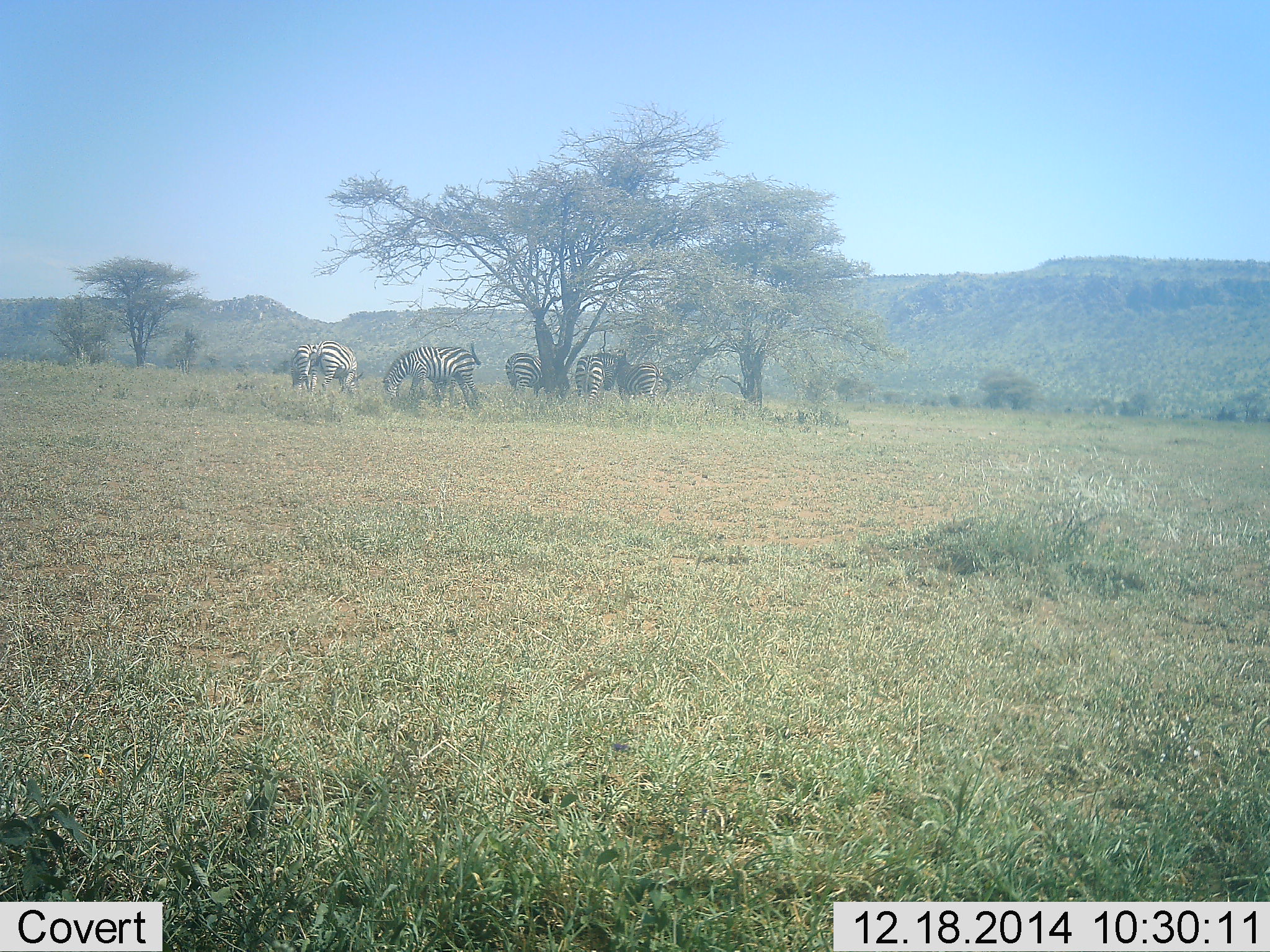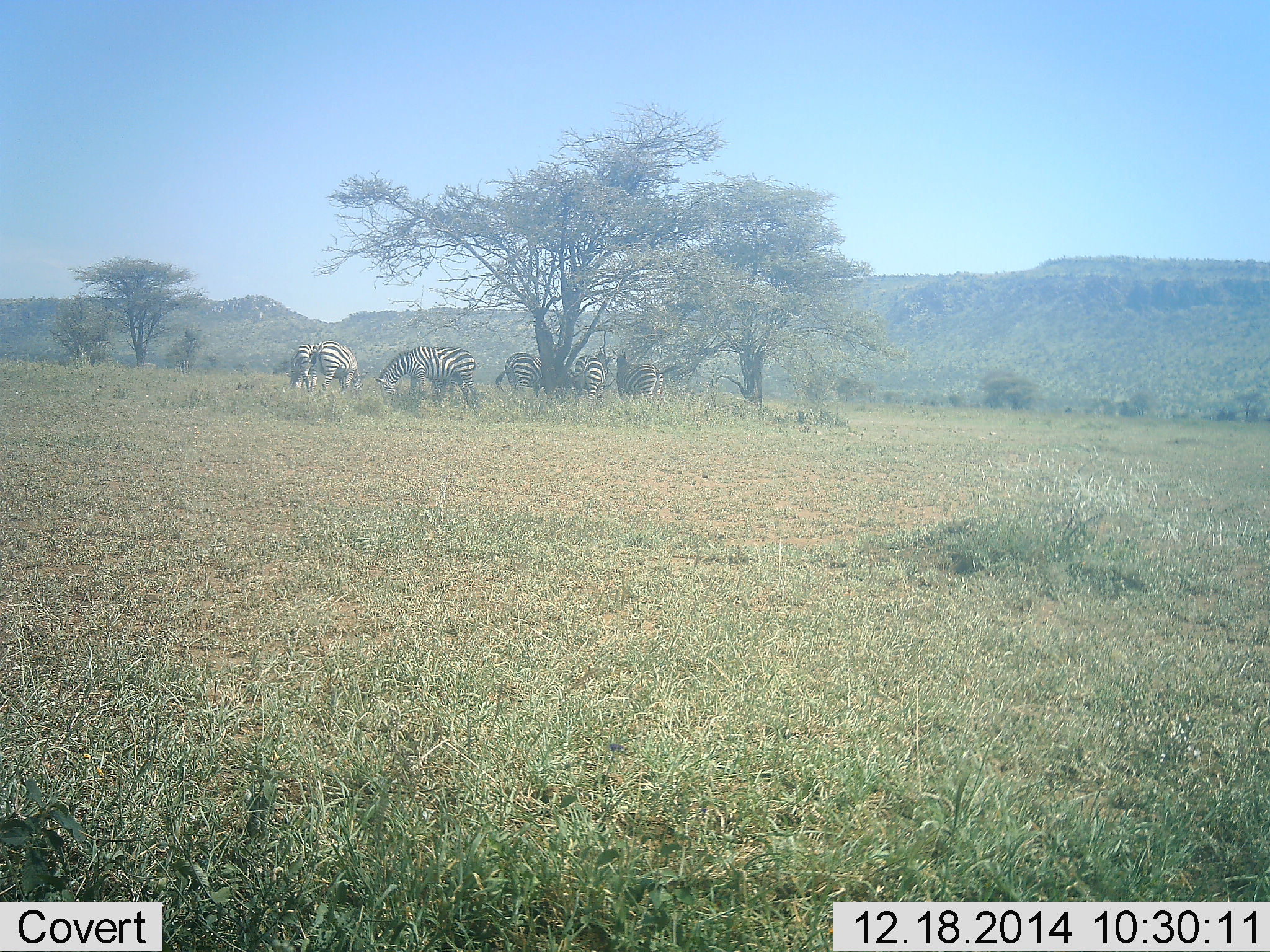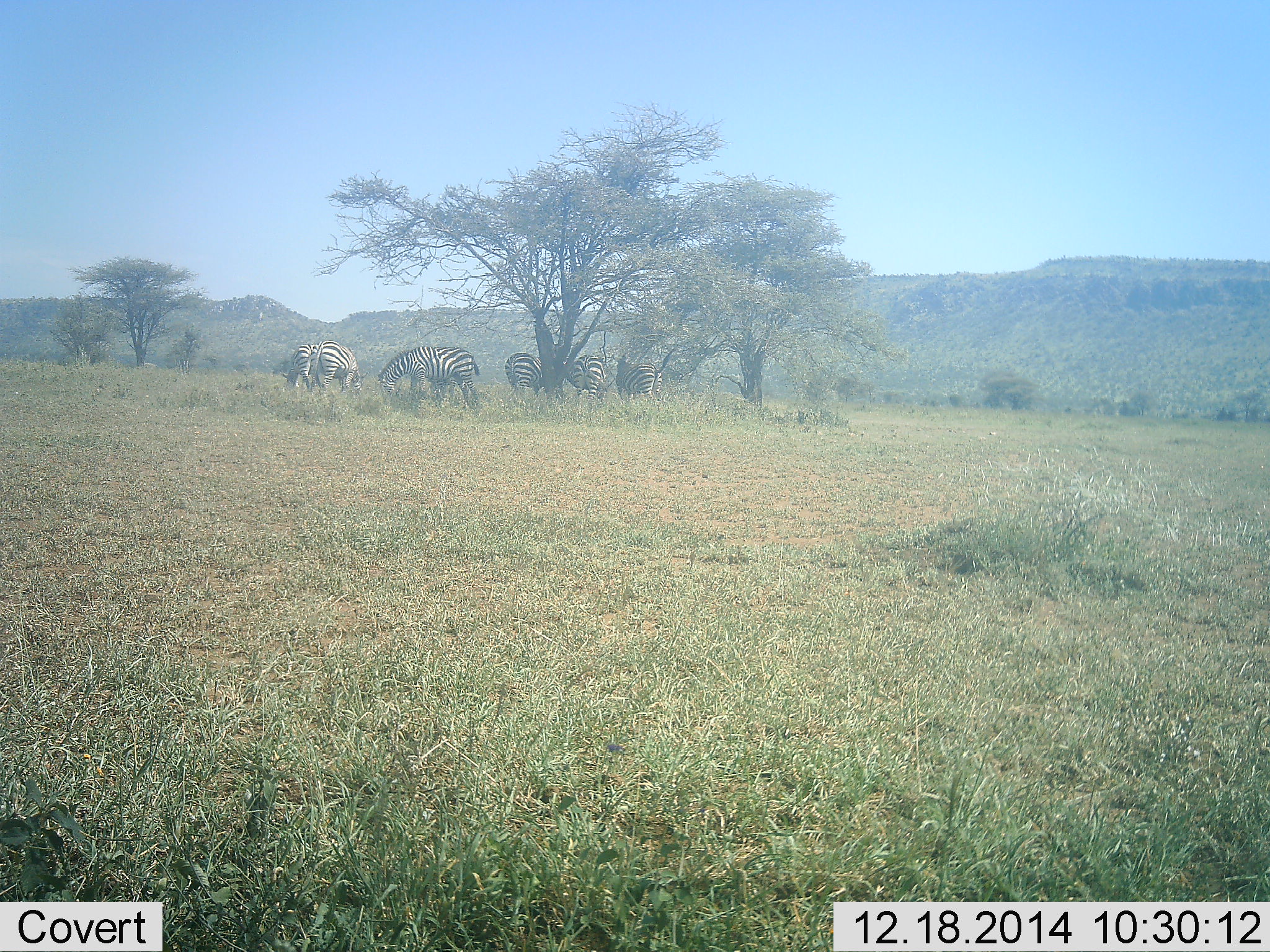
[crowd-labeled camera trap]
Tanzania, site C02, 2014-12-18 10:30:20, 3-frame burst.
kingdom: Animalia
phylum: Chordata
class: Mammalia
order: Perissodactyla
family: Equidae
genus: Equus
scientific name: Equus quagga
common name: plains zebra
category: zebra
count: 6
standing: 50%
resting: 10%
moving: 10%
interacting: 0%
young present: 0%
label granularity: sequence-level